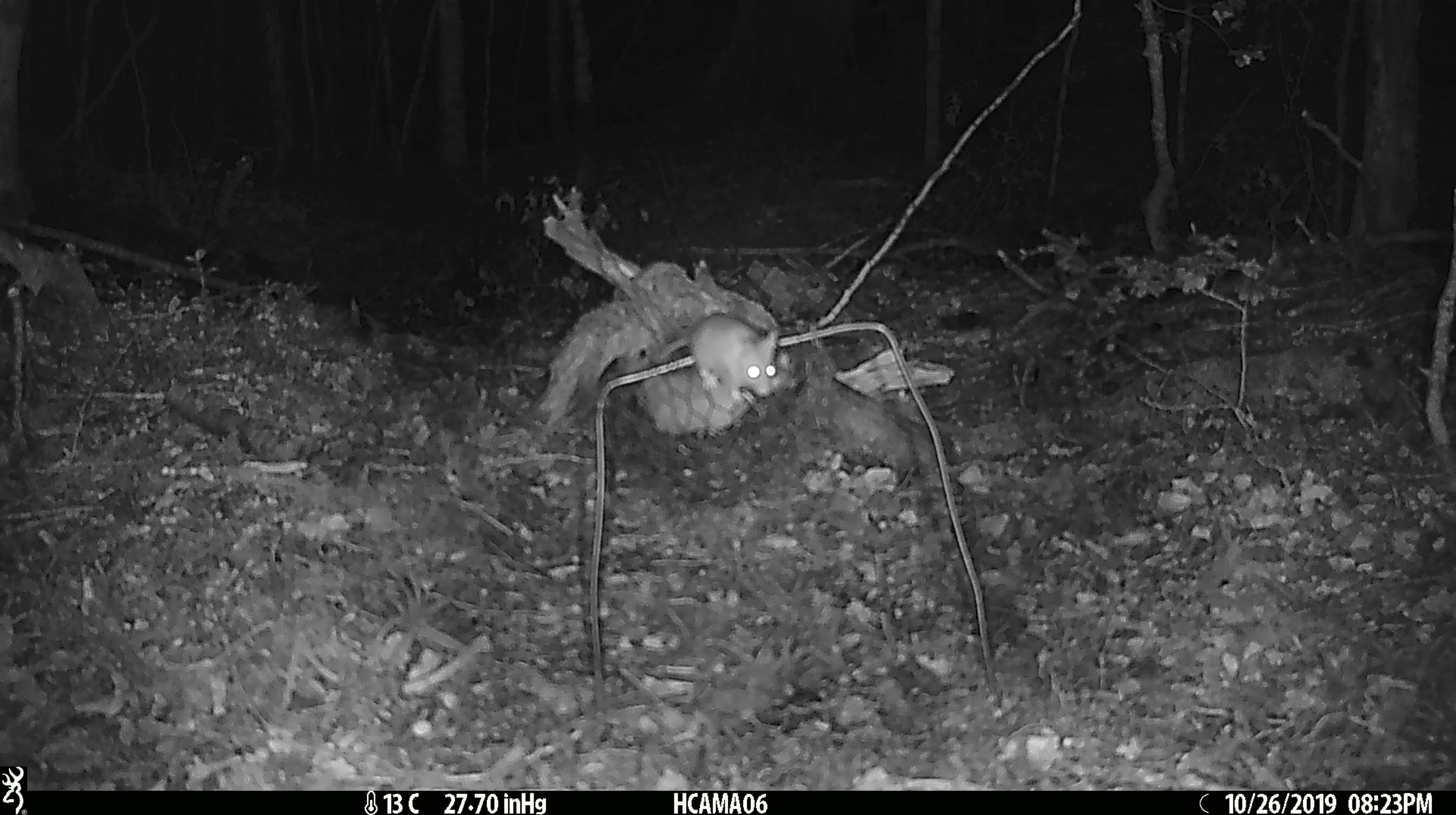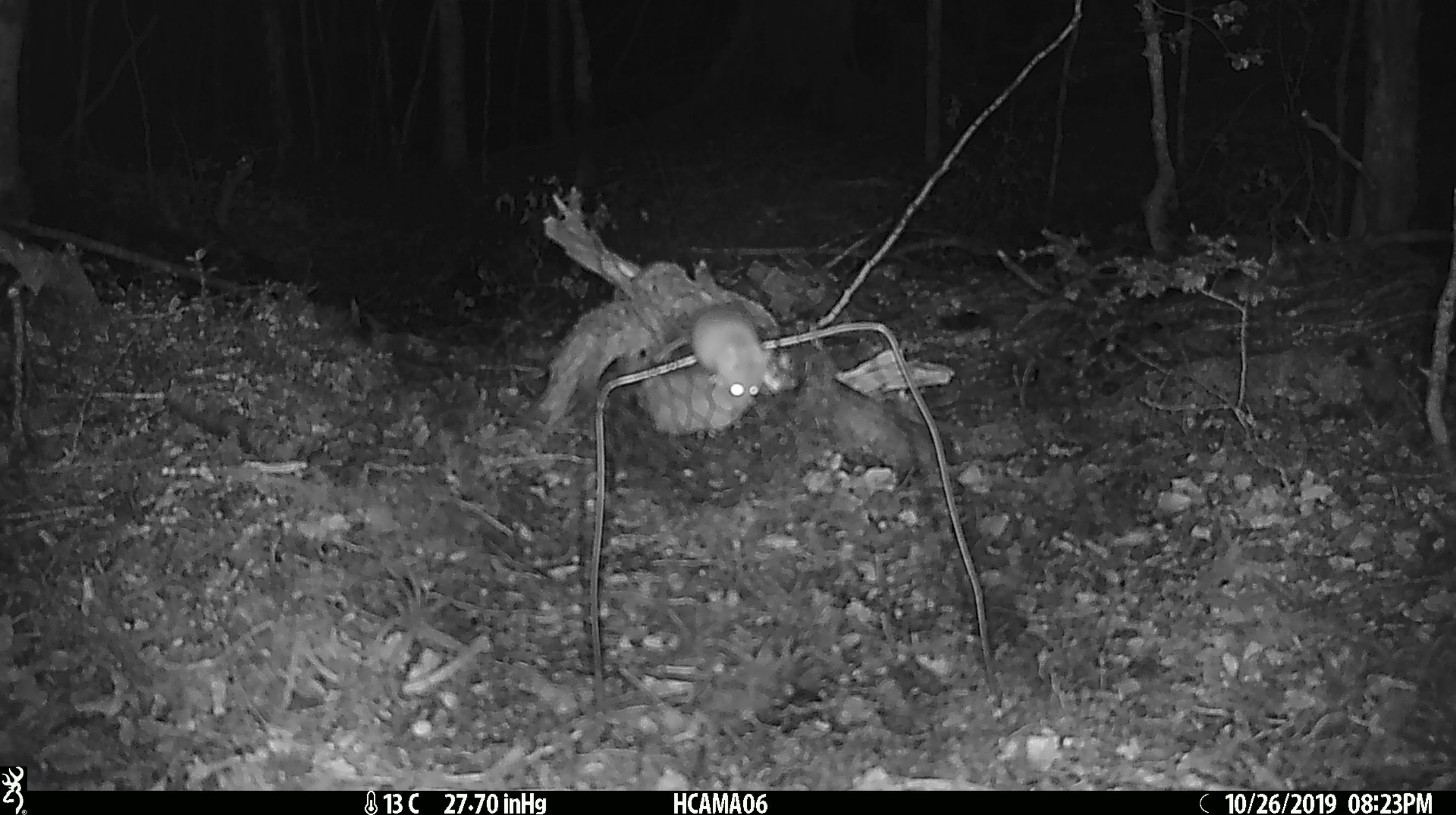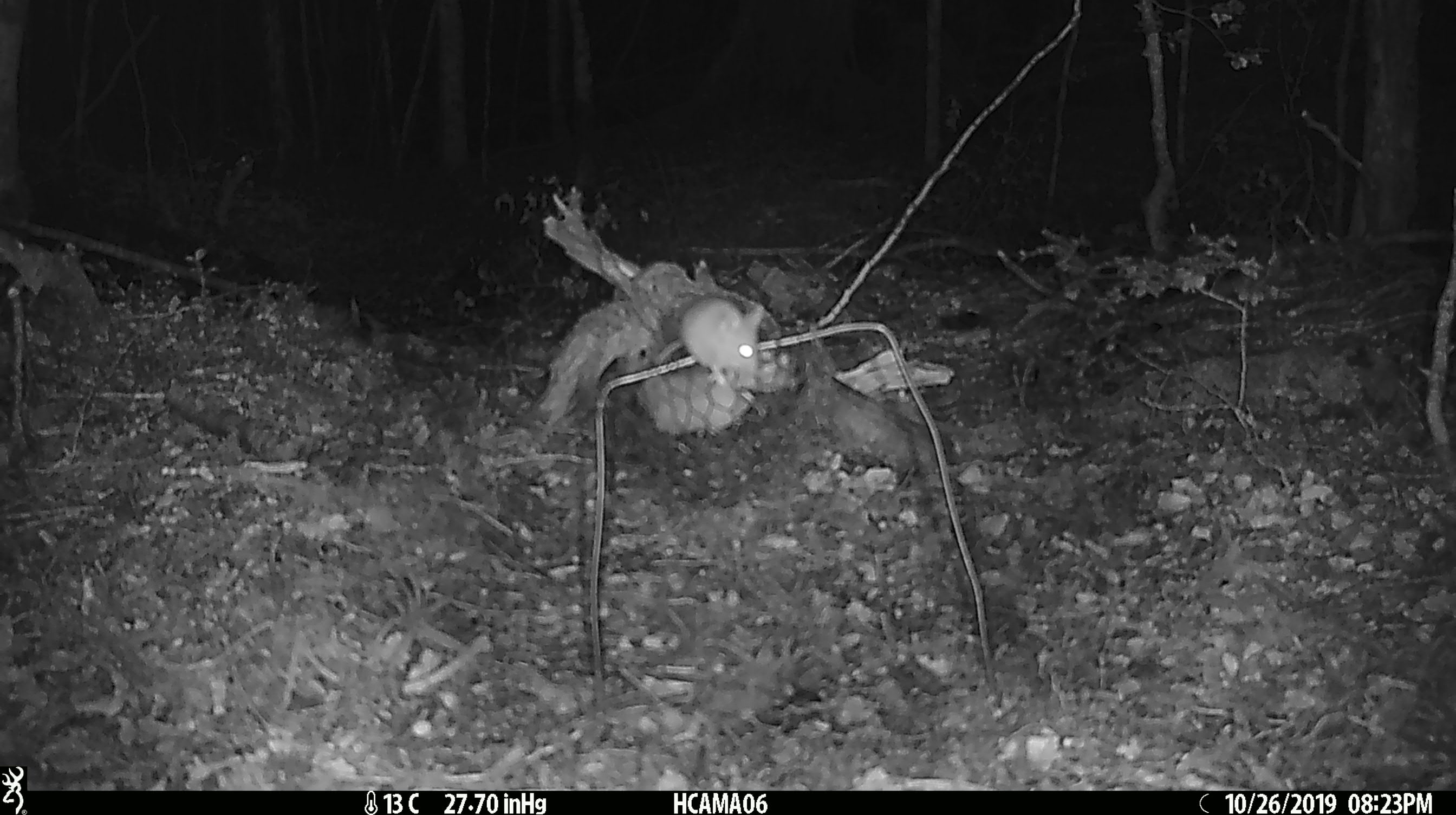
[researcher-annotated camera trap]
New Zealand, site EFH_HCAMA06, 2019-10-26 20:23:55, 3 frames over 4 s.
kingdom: Animalia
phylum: Chordata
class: Mammalia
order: Rodentia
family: Muridae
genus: Mus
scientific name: Mus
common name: mouse